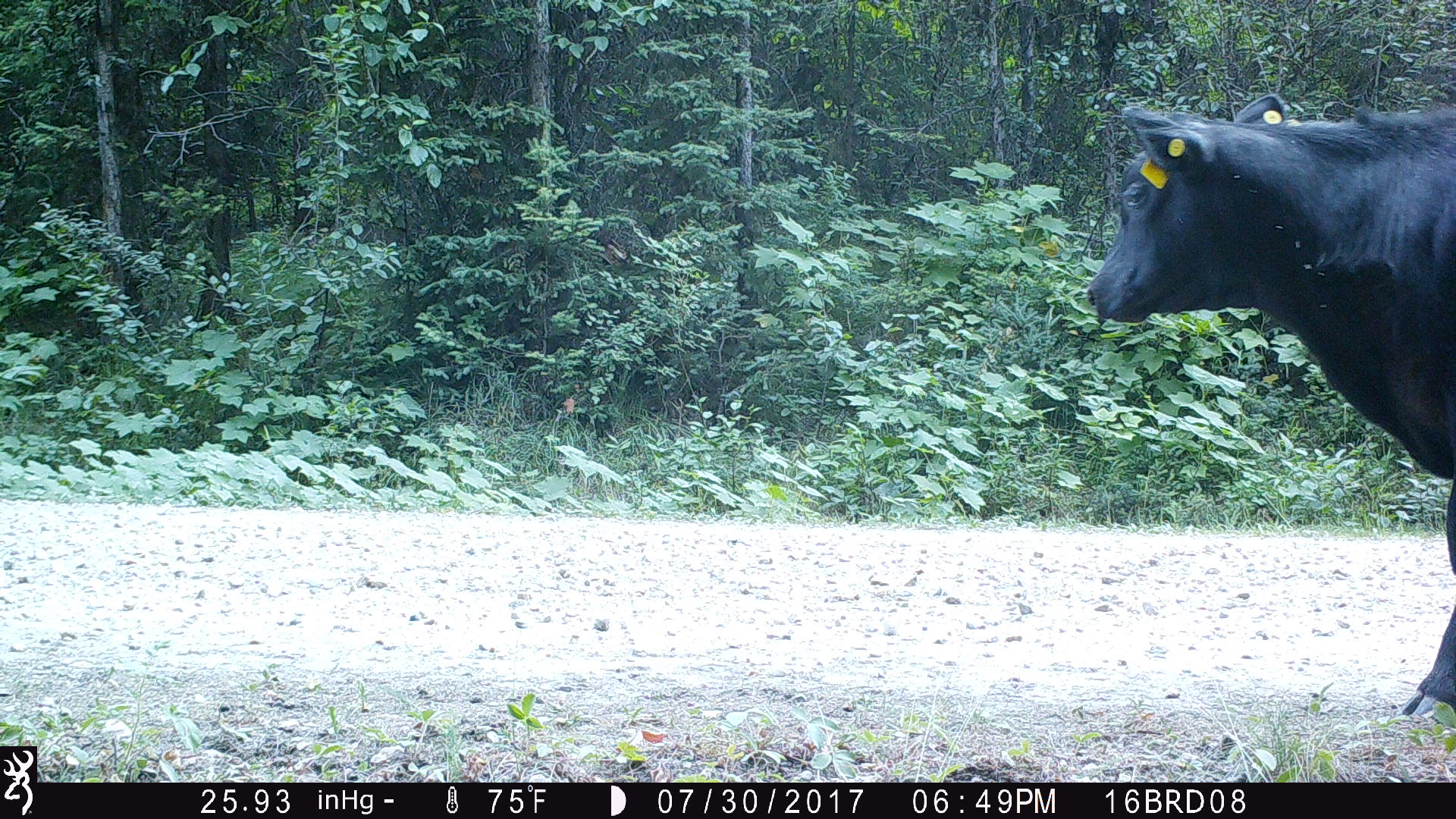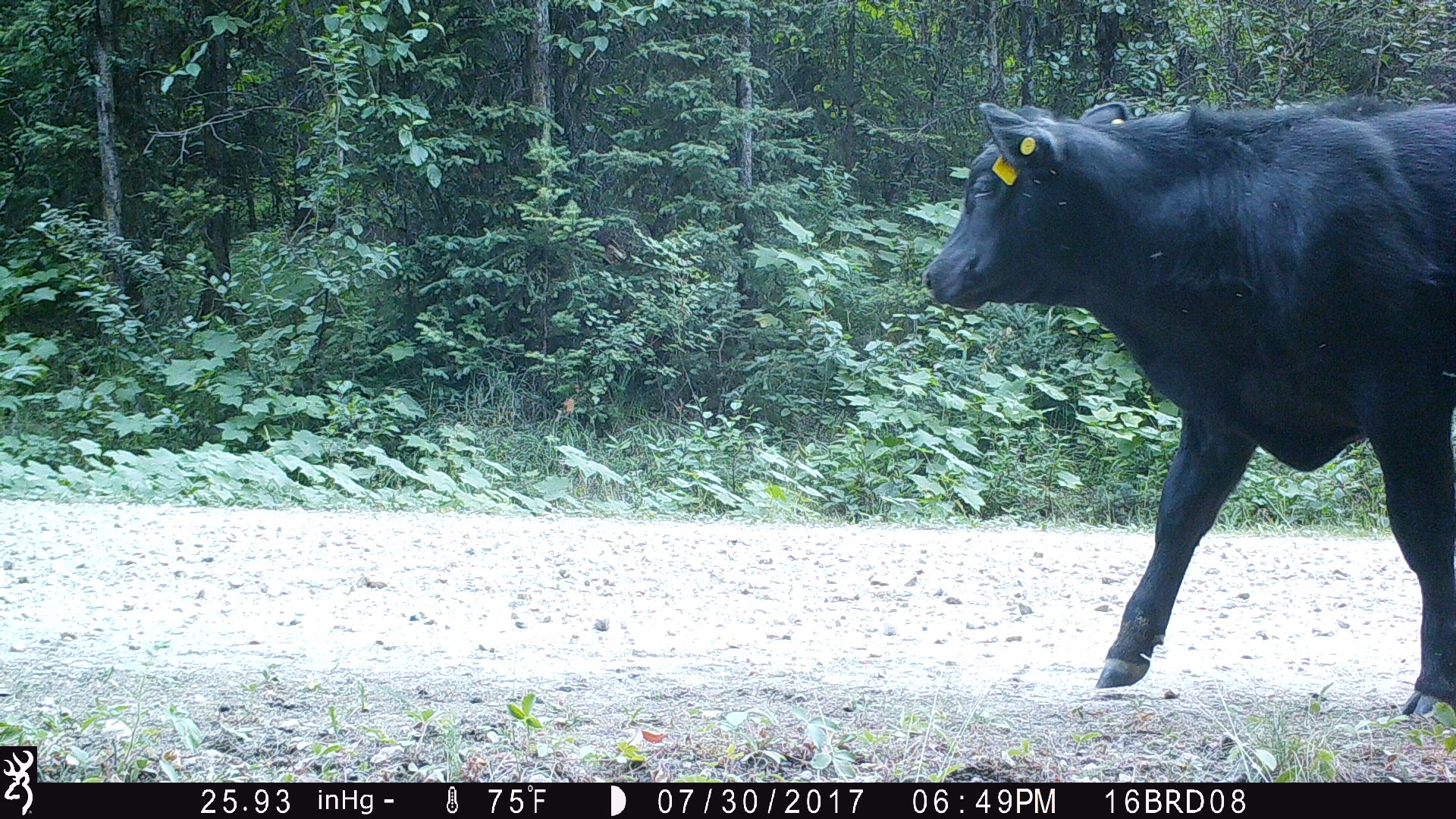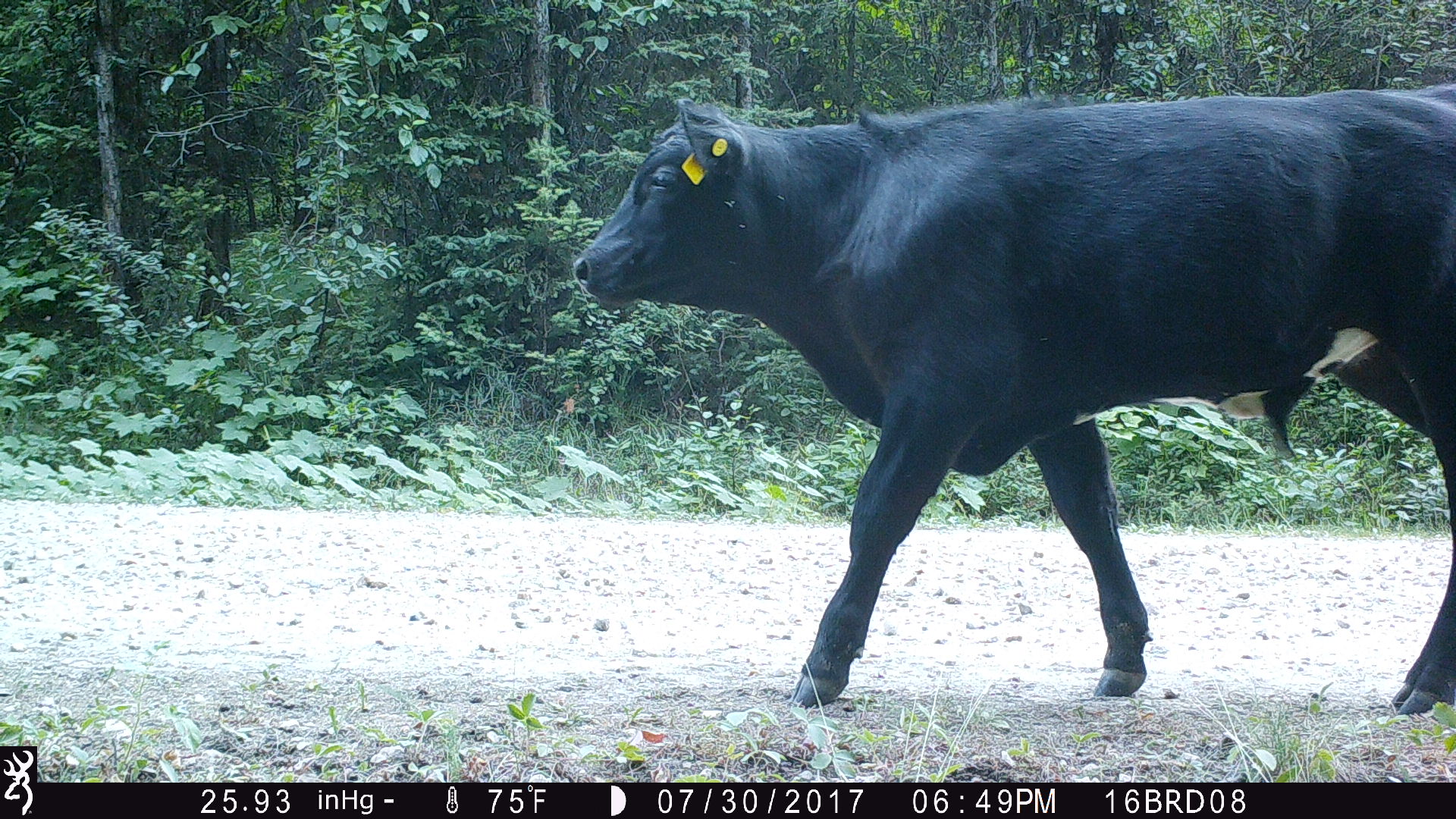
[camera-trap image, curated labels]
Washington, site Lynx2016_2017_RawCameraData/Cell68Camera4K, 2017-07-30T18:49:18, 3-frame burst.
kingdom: Animalia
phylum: Chordata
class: Mammalia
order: Artiodactyla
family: Bovidae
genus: Bos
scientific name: Bos taurus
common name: domestic cattle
Domestic cattle (Bos taurus). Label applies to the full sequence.